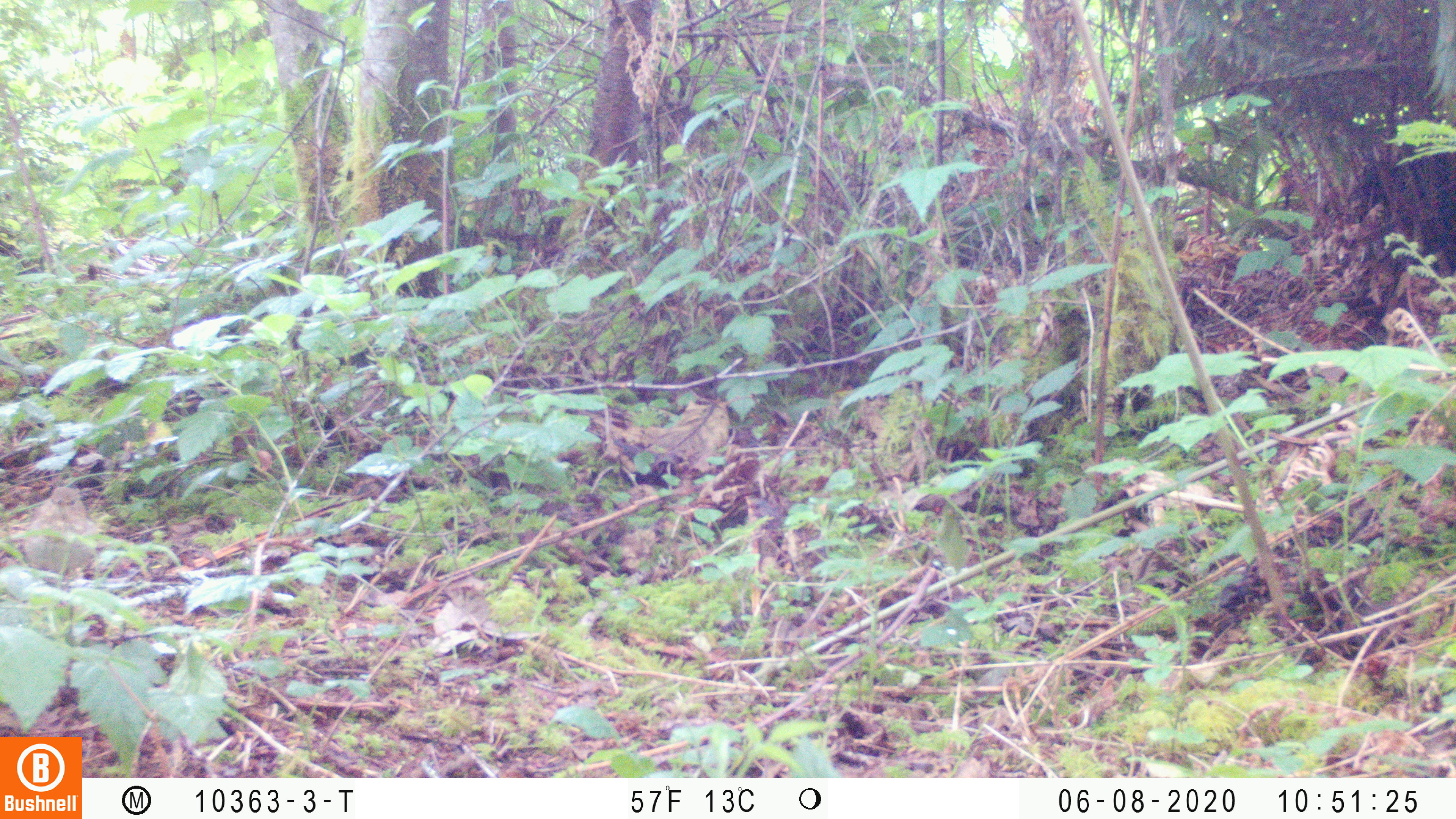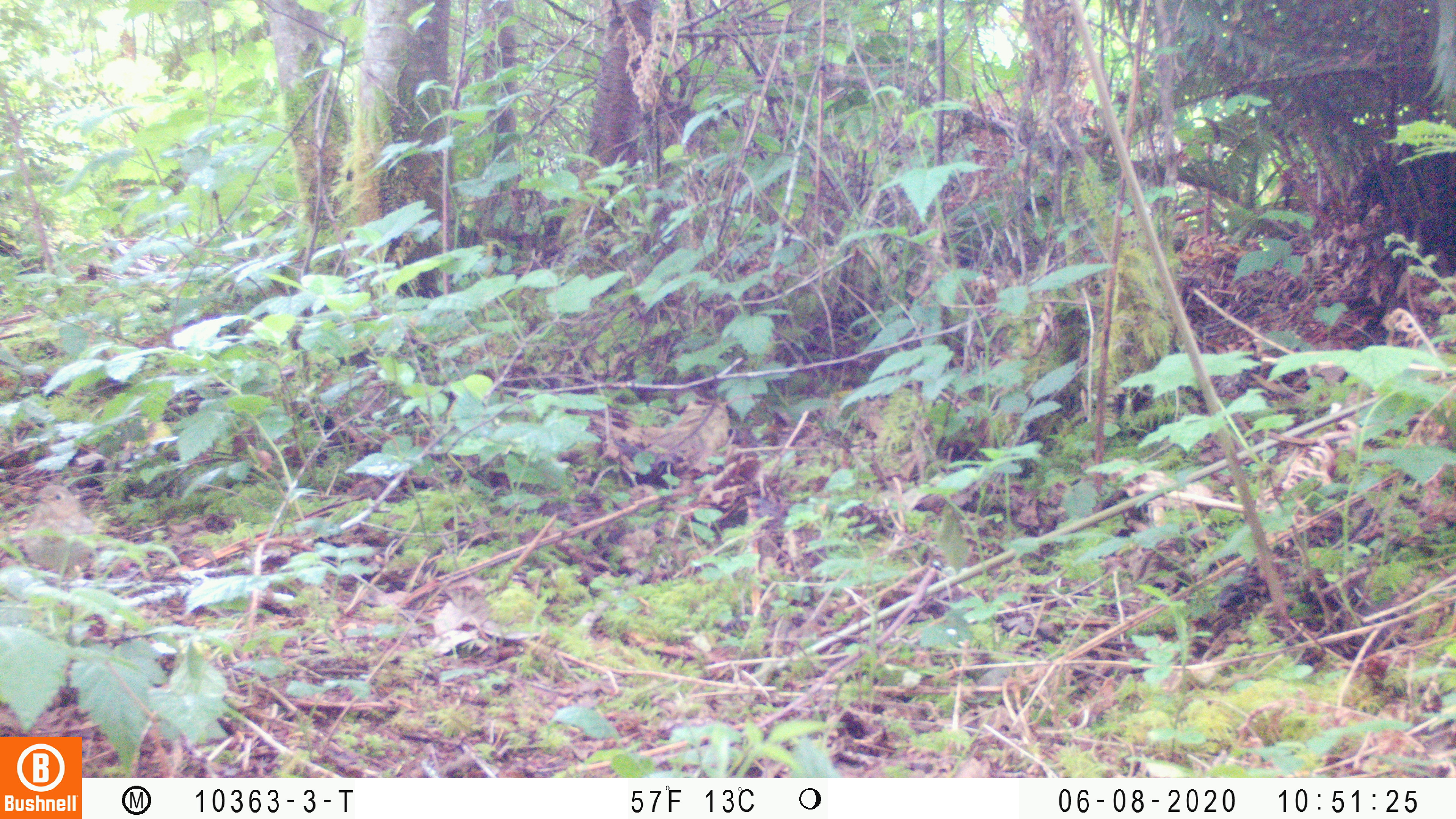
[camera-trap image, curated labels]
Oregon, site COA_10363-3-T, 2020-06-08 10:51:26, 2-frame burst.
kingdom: Animalia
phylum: Chordata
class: Aves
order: Passeriformes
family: Turdidae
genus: Catharus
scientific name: Catharus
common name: brown thrushes and nightingale-thrushes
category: catharus species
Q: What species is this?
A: Catharus species (brown thrushes and nightingale-thrushes) (Catharus).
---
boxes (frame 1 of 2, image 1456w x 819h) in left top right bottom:
catharus species: 22 489 94 576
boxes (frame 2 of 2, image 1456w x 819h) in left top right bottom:
catharus species: 23 483 95 576